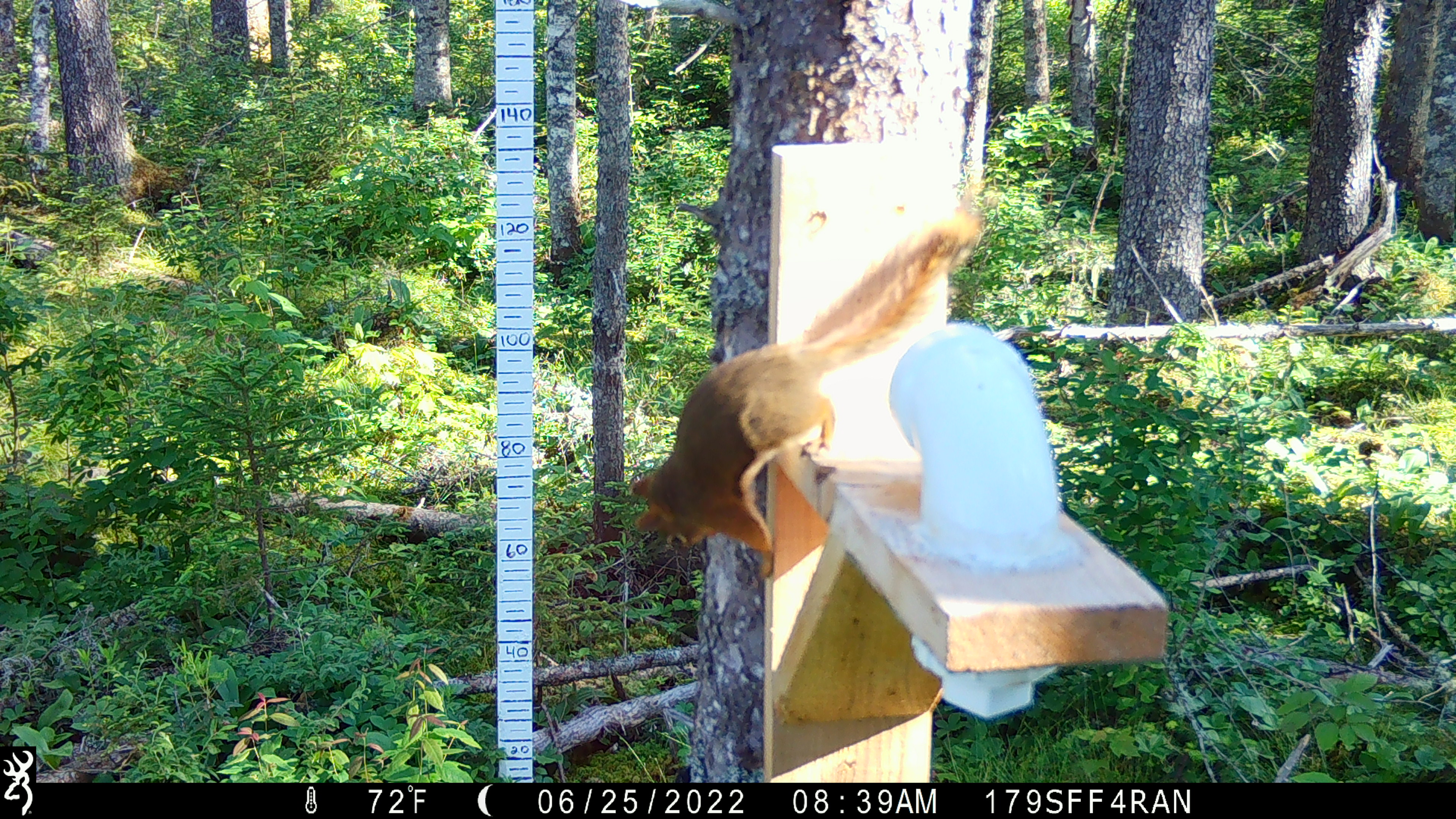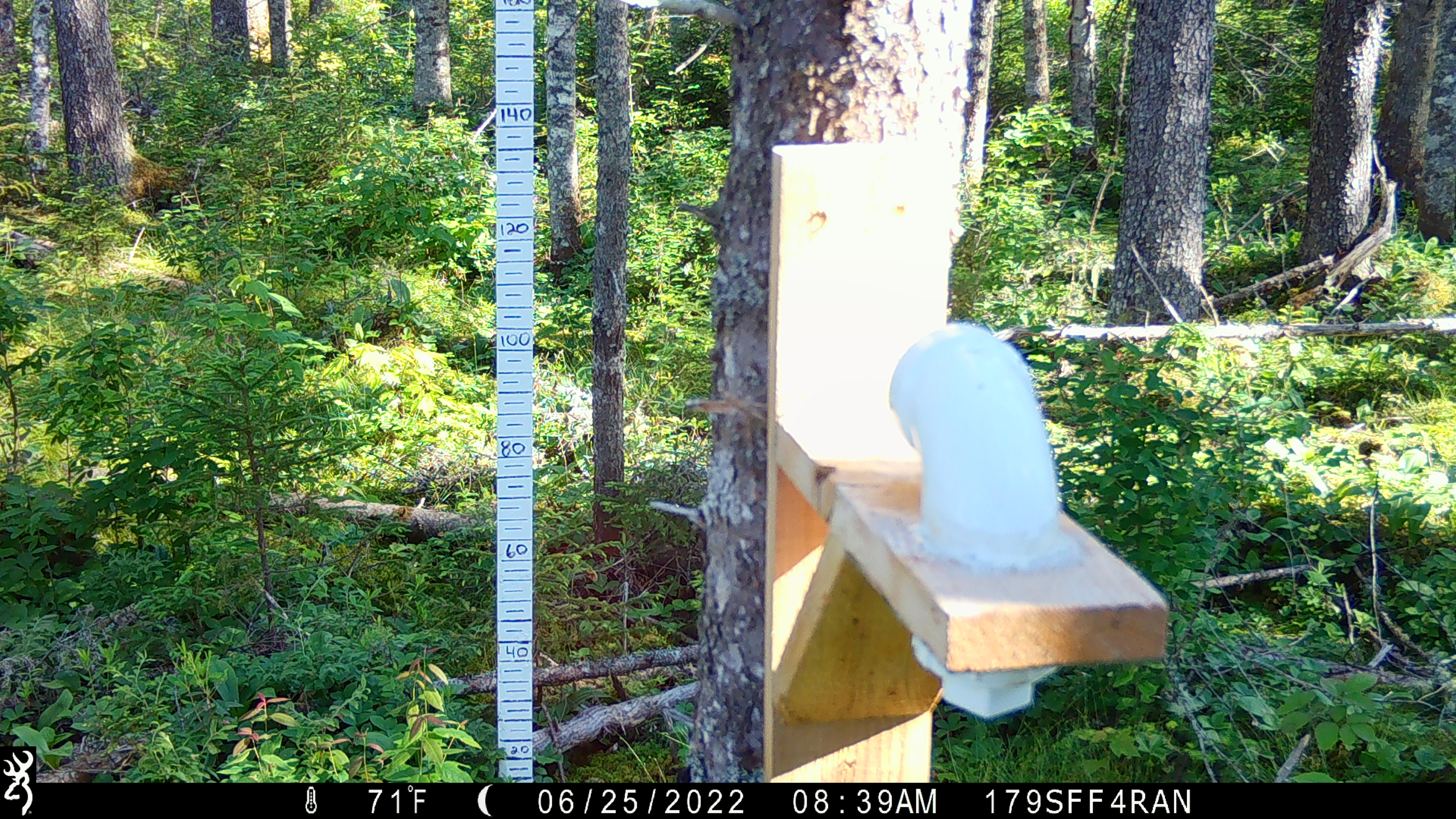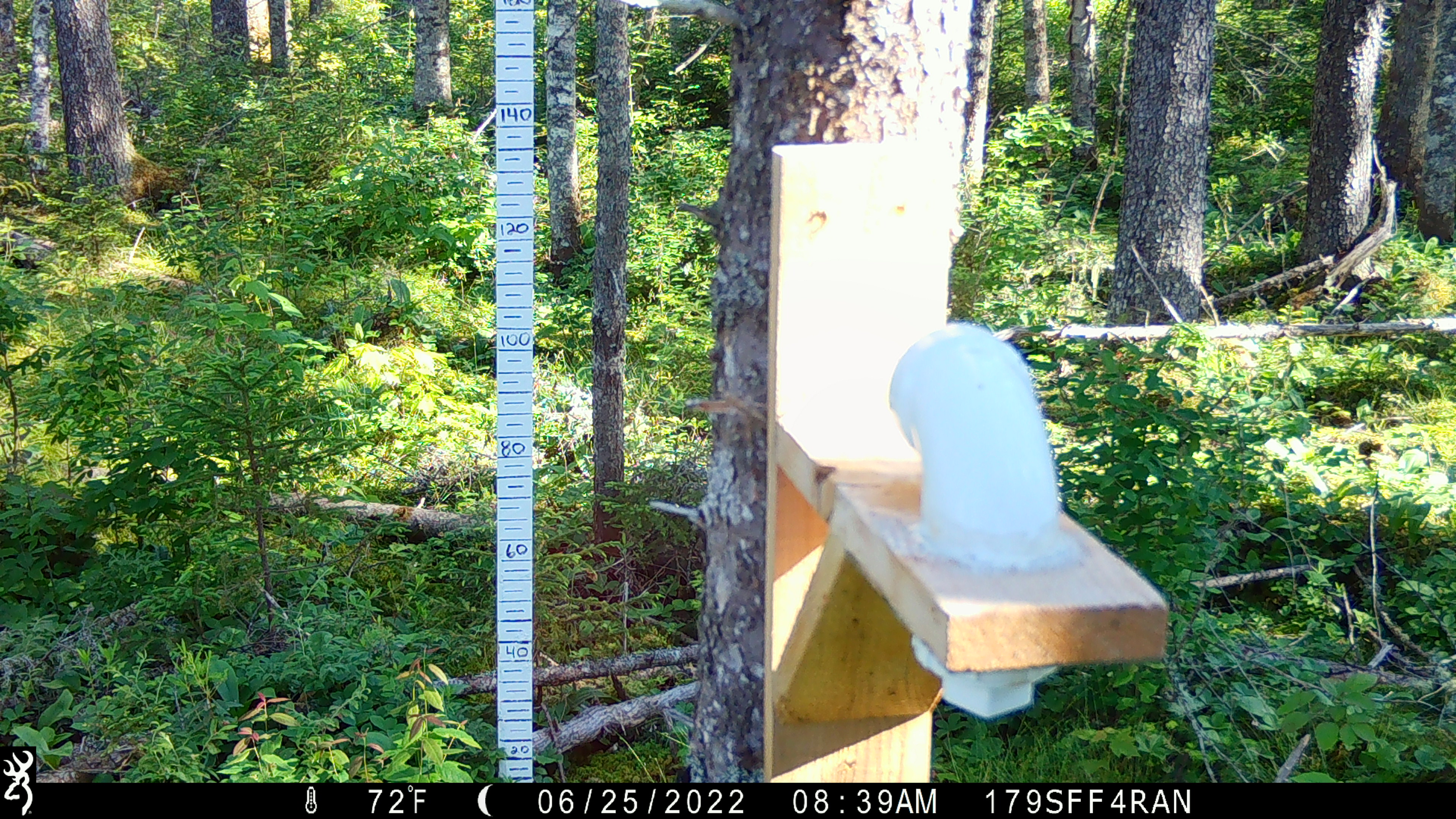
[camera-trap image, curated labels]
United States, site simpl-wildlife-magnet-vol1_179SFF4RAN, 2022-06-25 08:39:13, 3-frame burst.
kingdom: Animalia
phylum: Chordata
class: Mammalia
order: Rodentia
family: Sciuridae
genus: Tamiasciurus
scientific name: Tamiasciurus hudsonicus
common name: red squirrel